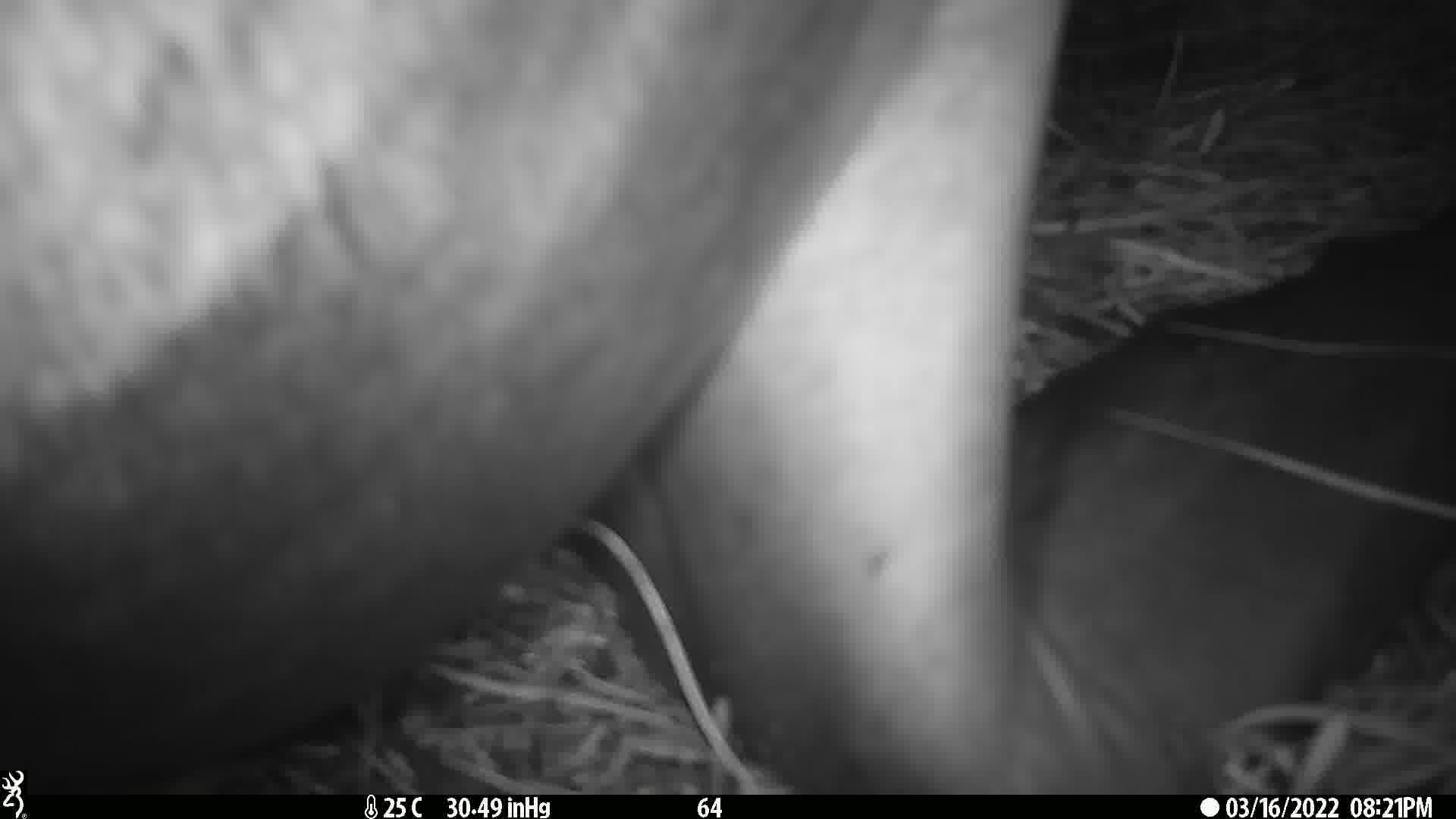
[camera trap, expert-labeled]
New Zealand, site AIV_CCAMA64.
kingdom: Animalia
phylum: Chordata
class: Mammalia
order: Carnivora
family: Otariidae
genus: Phocarctos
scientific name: Phocarctos hookeri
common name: new zealand sea lion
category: sealion